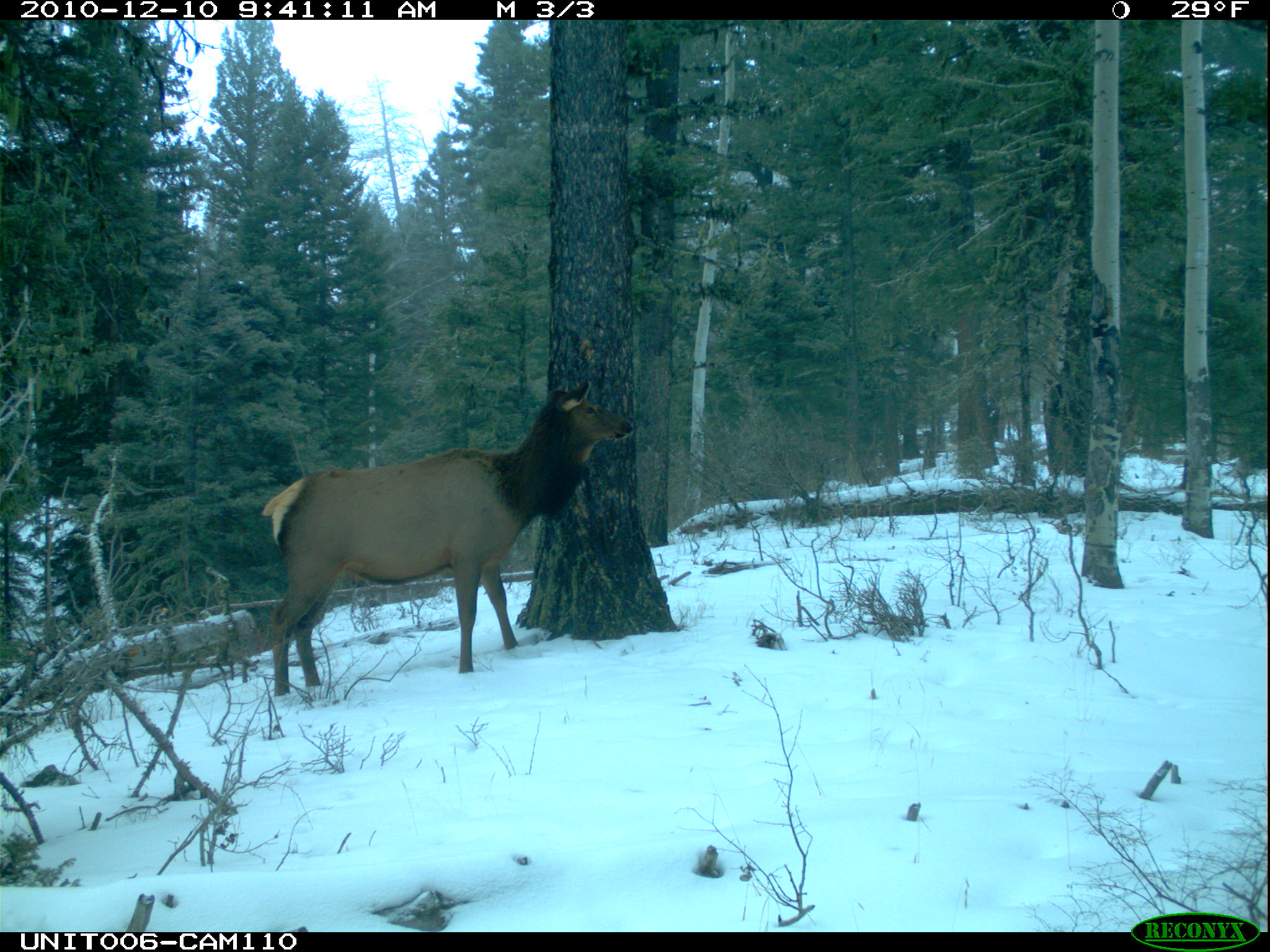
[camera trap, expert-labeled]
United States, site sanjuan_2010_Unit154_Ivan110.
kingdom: Animalia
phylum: Chordata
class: Mammalia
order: Artiodactyla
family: Cervidae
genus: Cervus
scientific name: Cervus elaphus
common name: red deer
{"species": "Cervus elaphus (red deer)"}